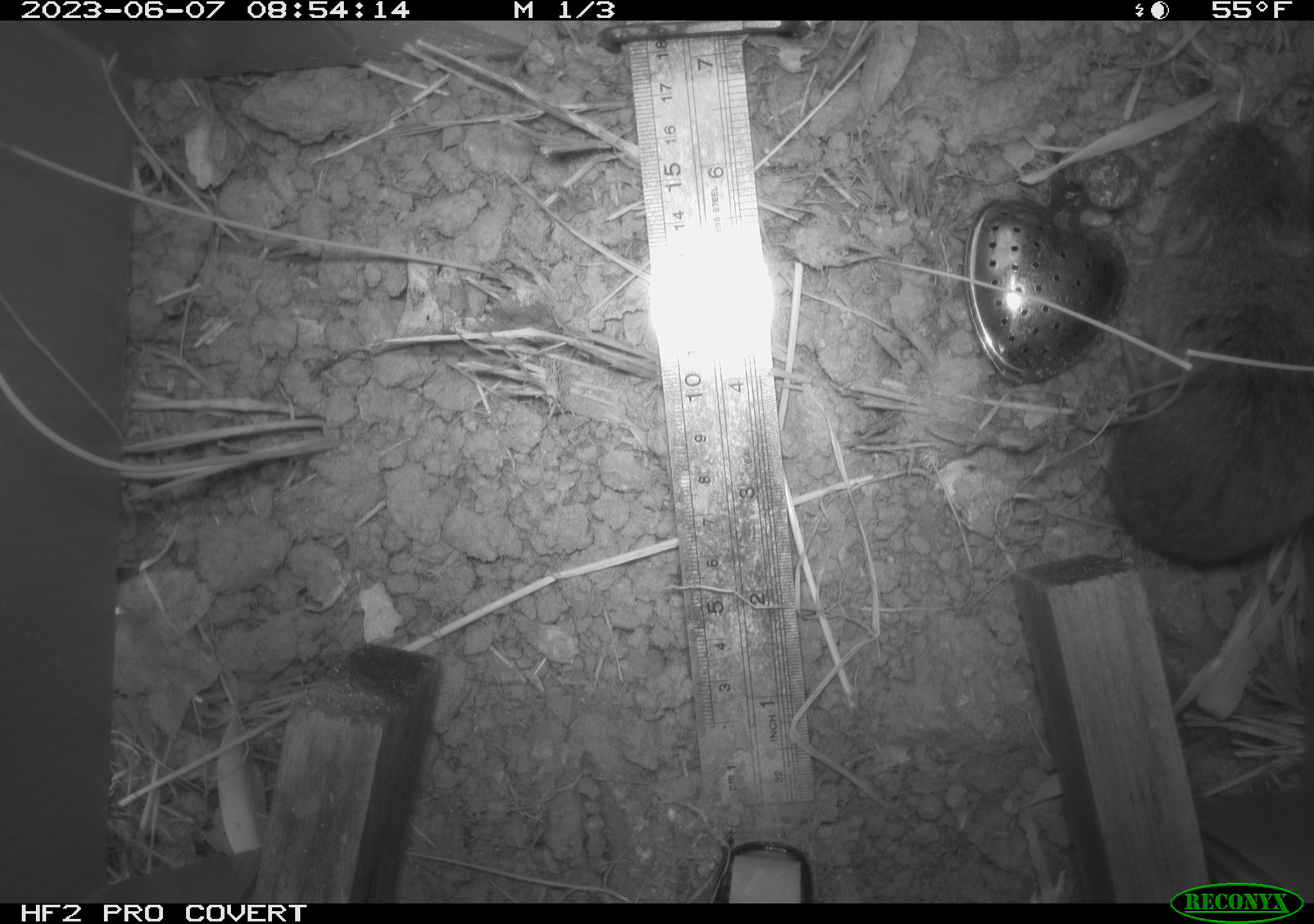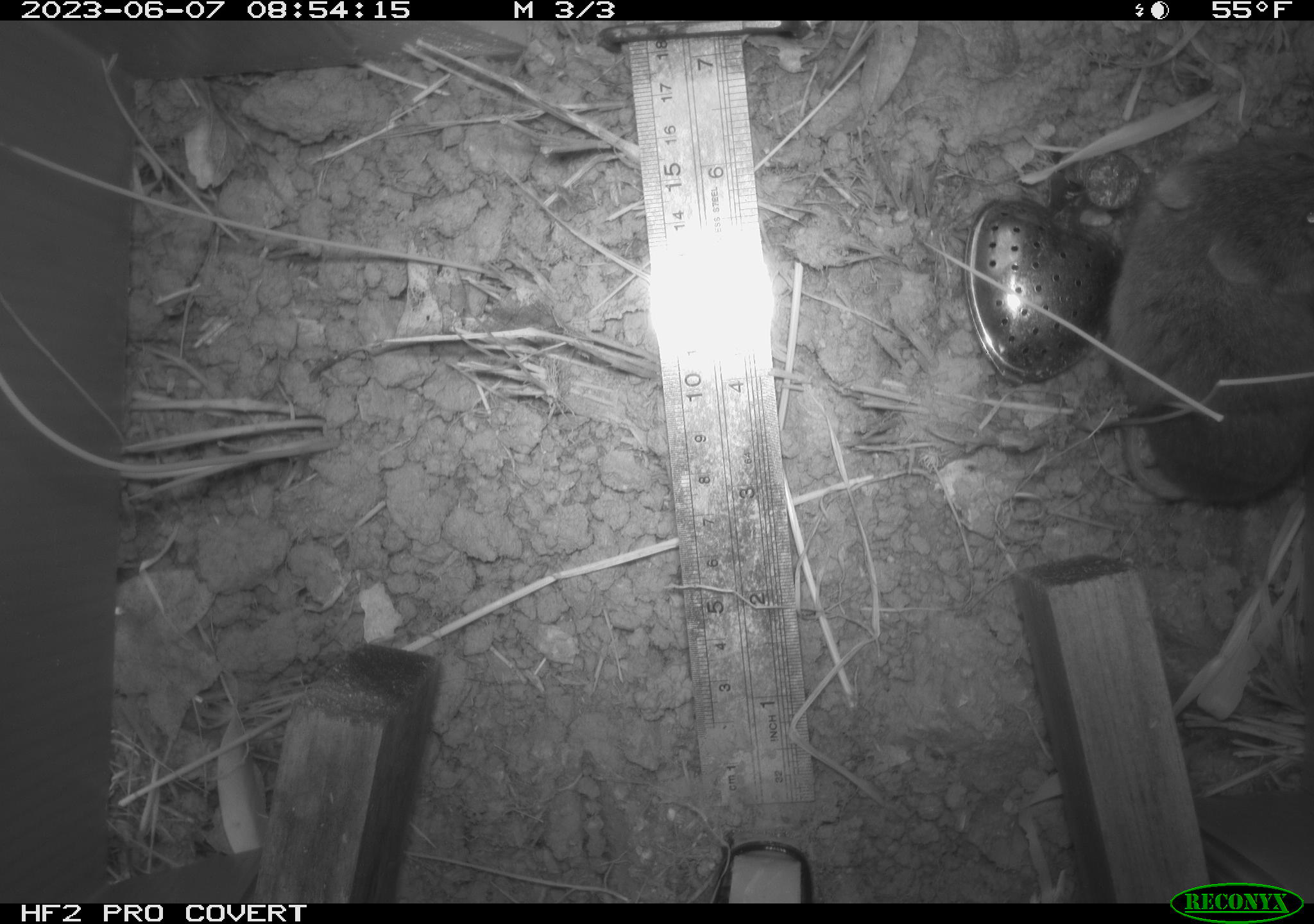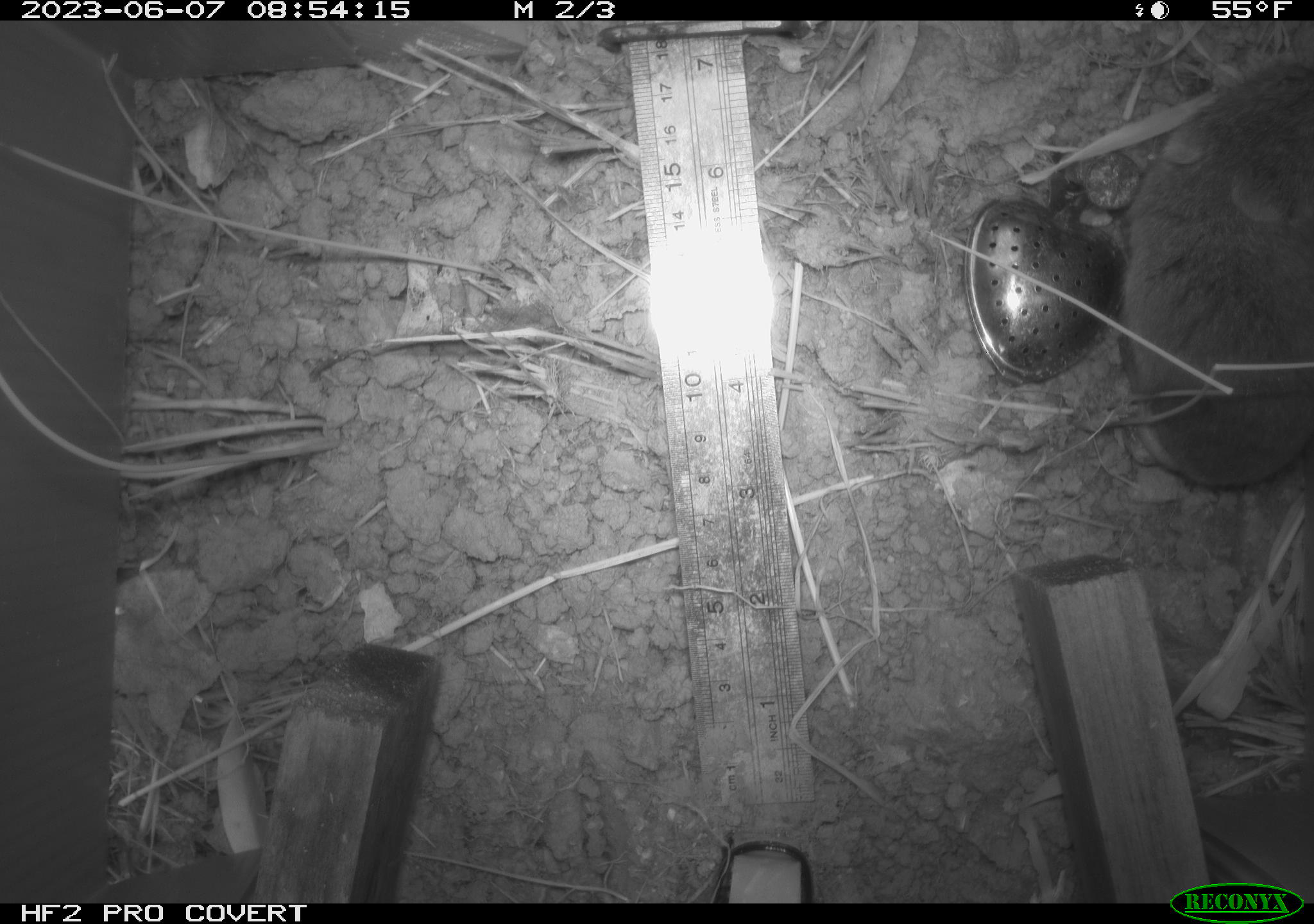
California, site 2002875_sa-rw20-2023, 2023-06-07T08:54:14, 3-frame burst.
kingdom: Animalia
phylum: Chordata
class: Mammalia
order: Rodentia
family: Cricetidae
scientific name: Arvicolinae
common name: voles, lemmings, and muskrats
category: arvicolinae subfamily